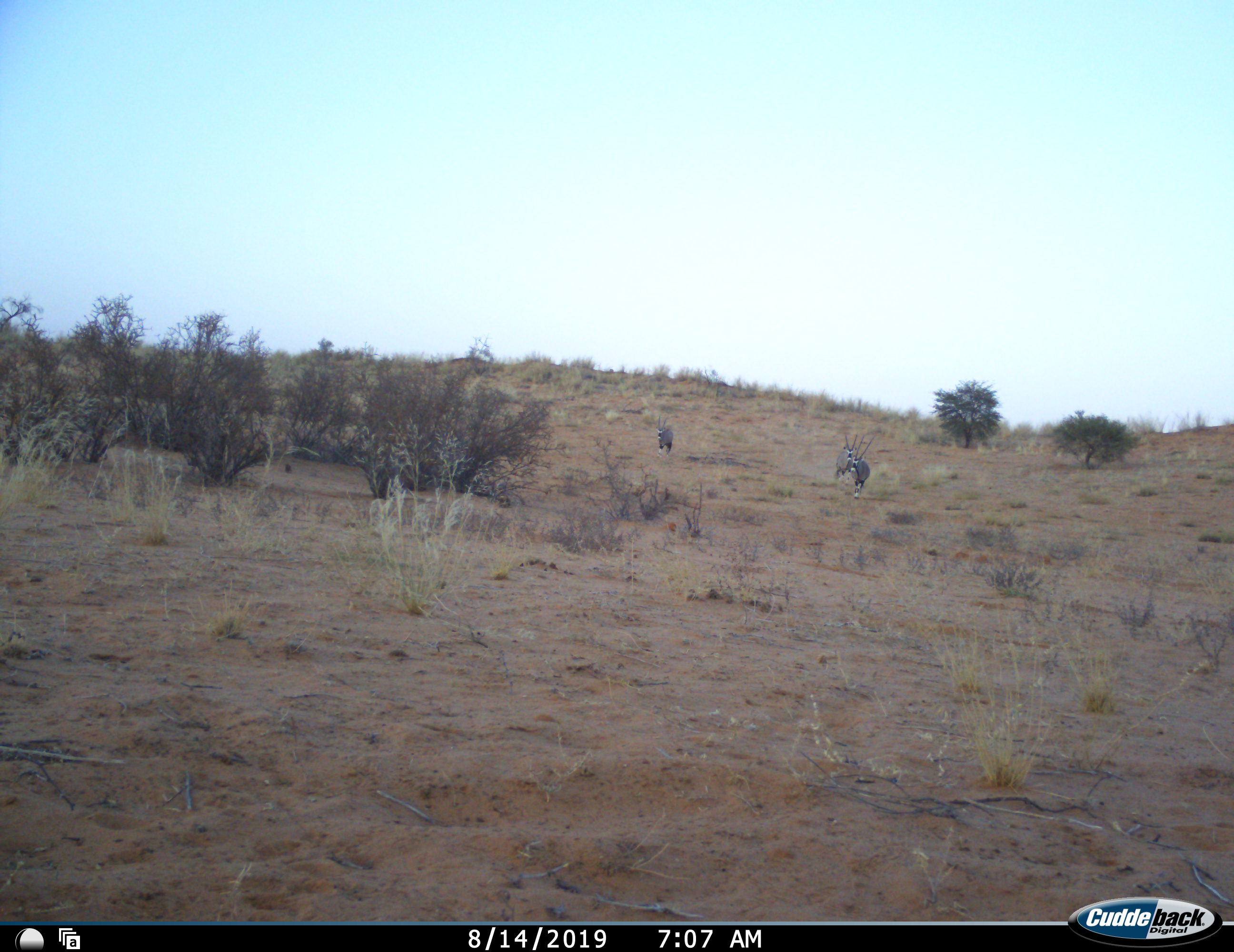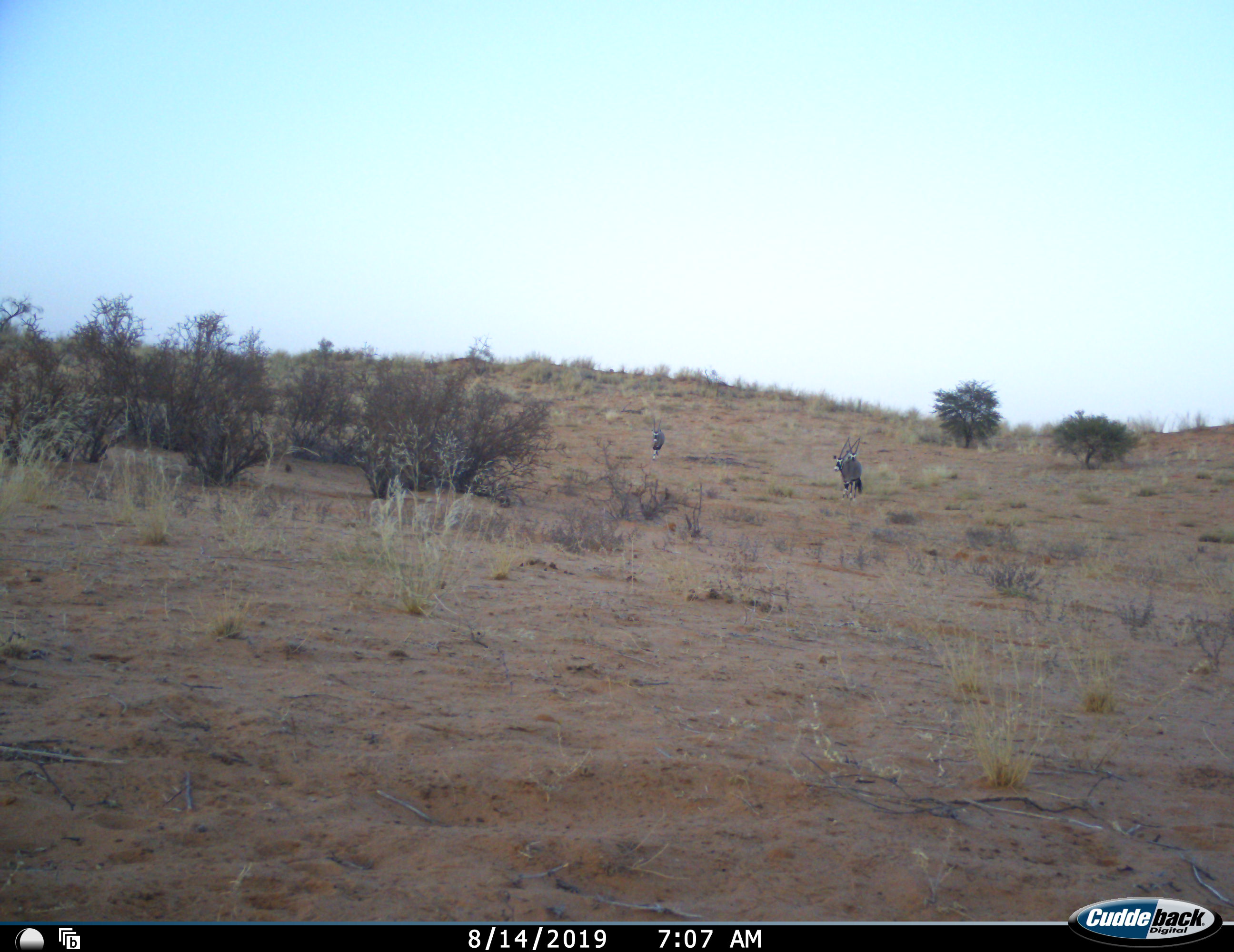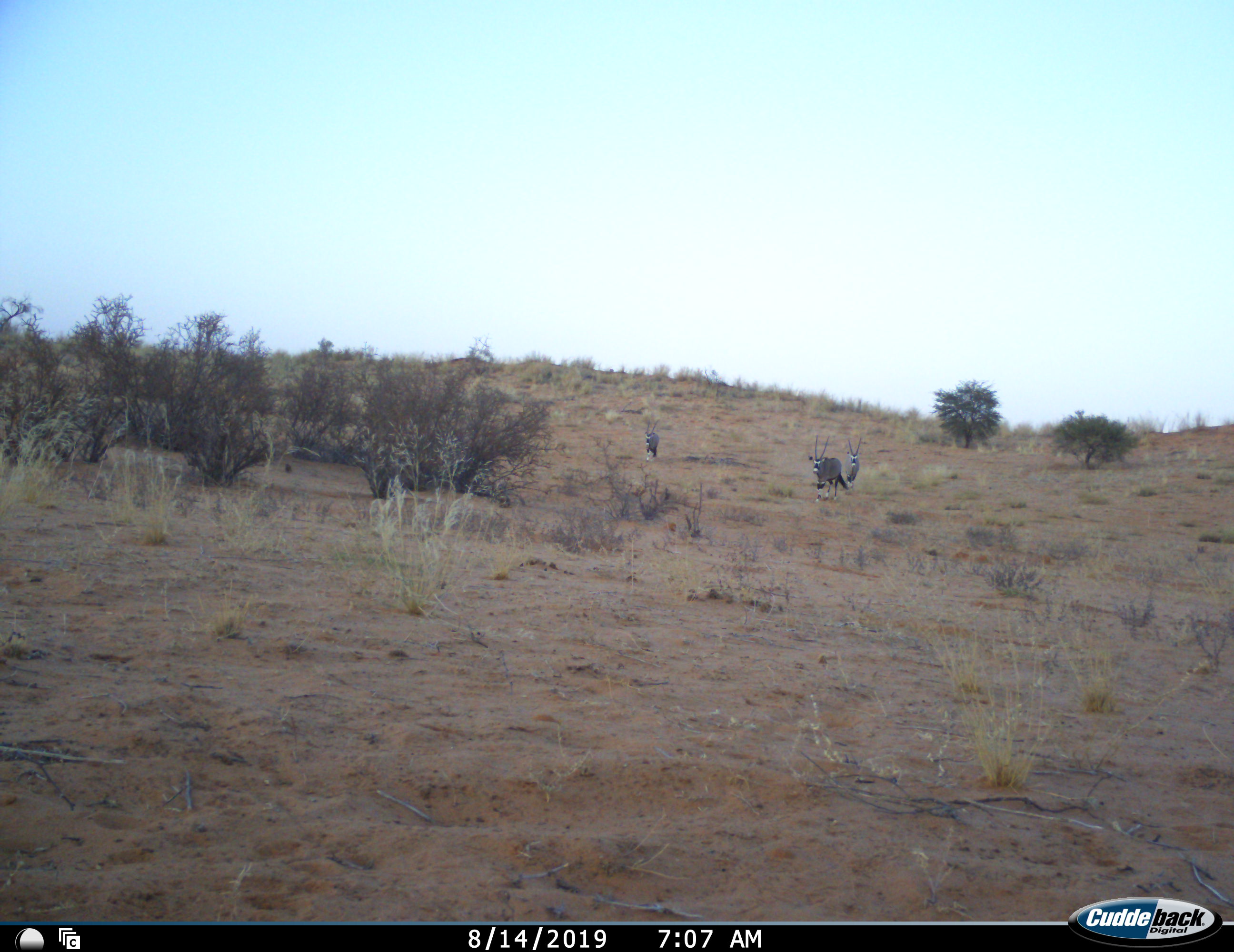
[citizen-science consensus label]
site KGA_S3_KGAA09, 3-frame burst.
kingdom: Animalia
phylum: Chordata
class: Mammalia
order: Artiodactyla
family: Bovidae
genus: Oryx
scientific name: Oryx gazella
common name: gemsbok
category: oryx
Oryx (gemsbok) (Oryx gazella), count 3. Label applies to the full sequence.